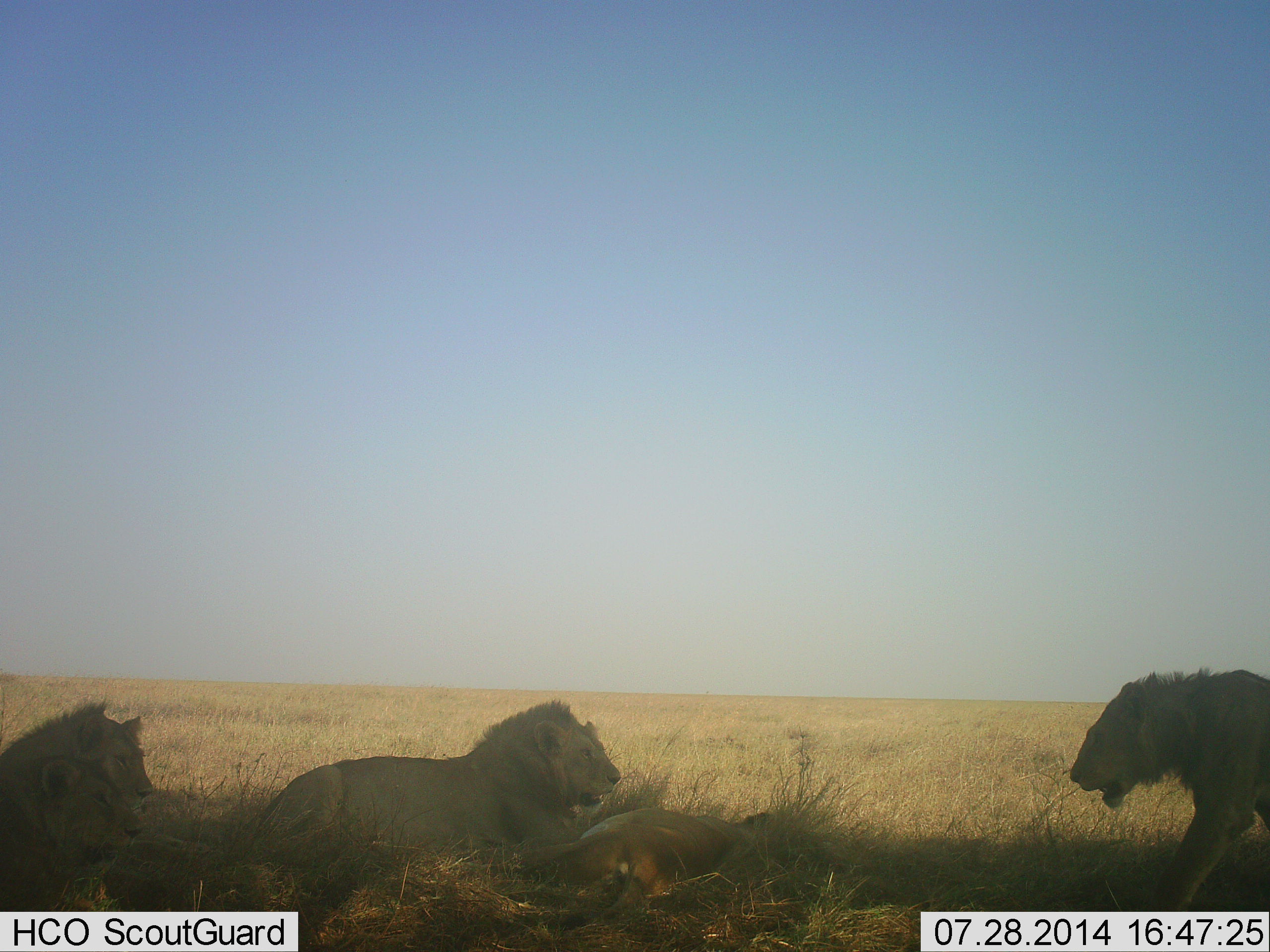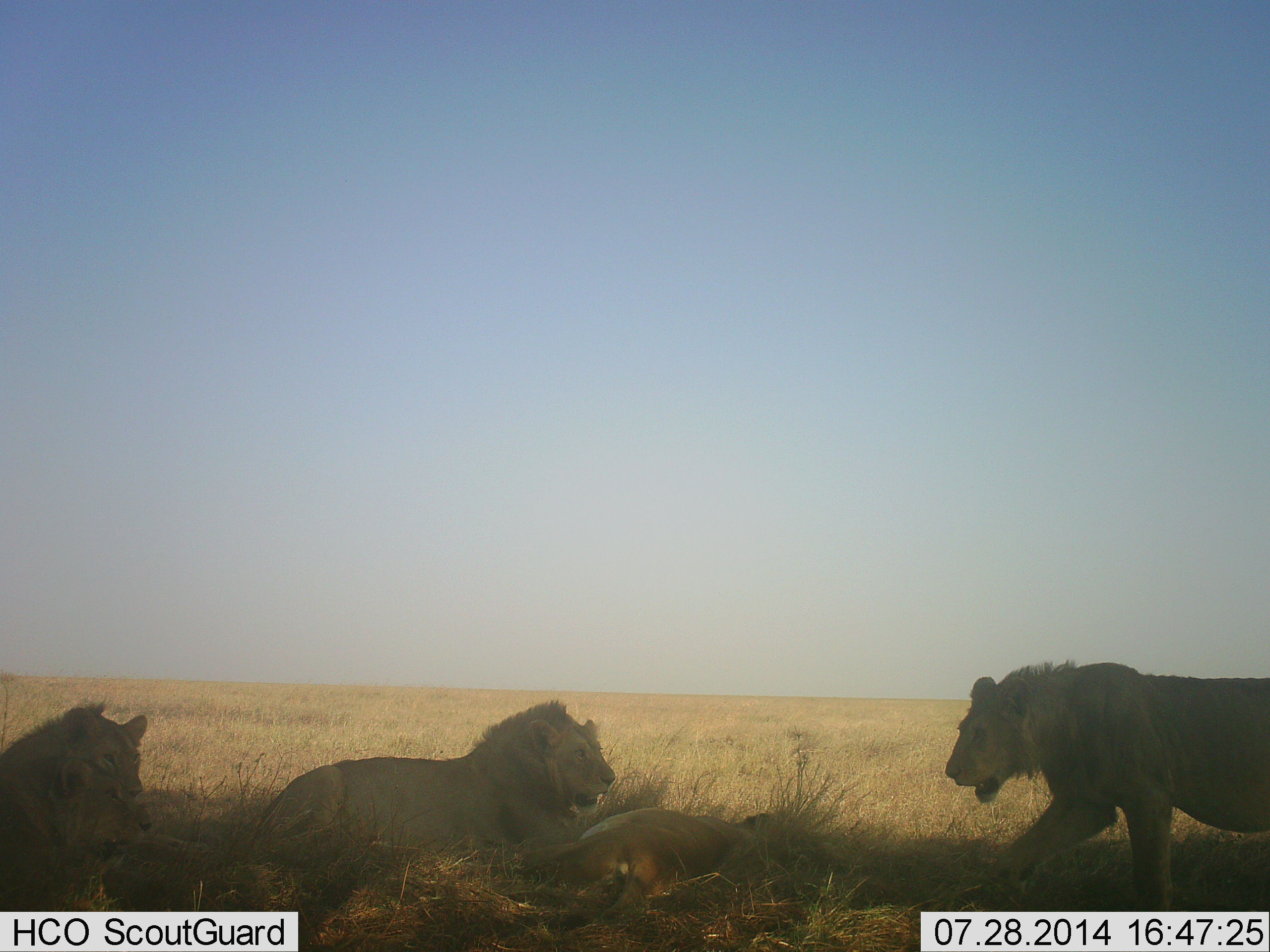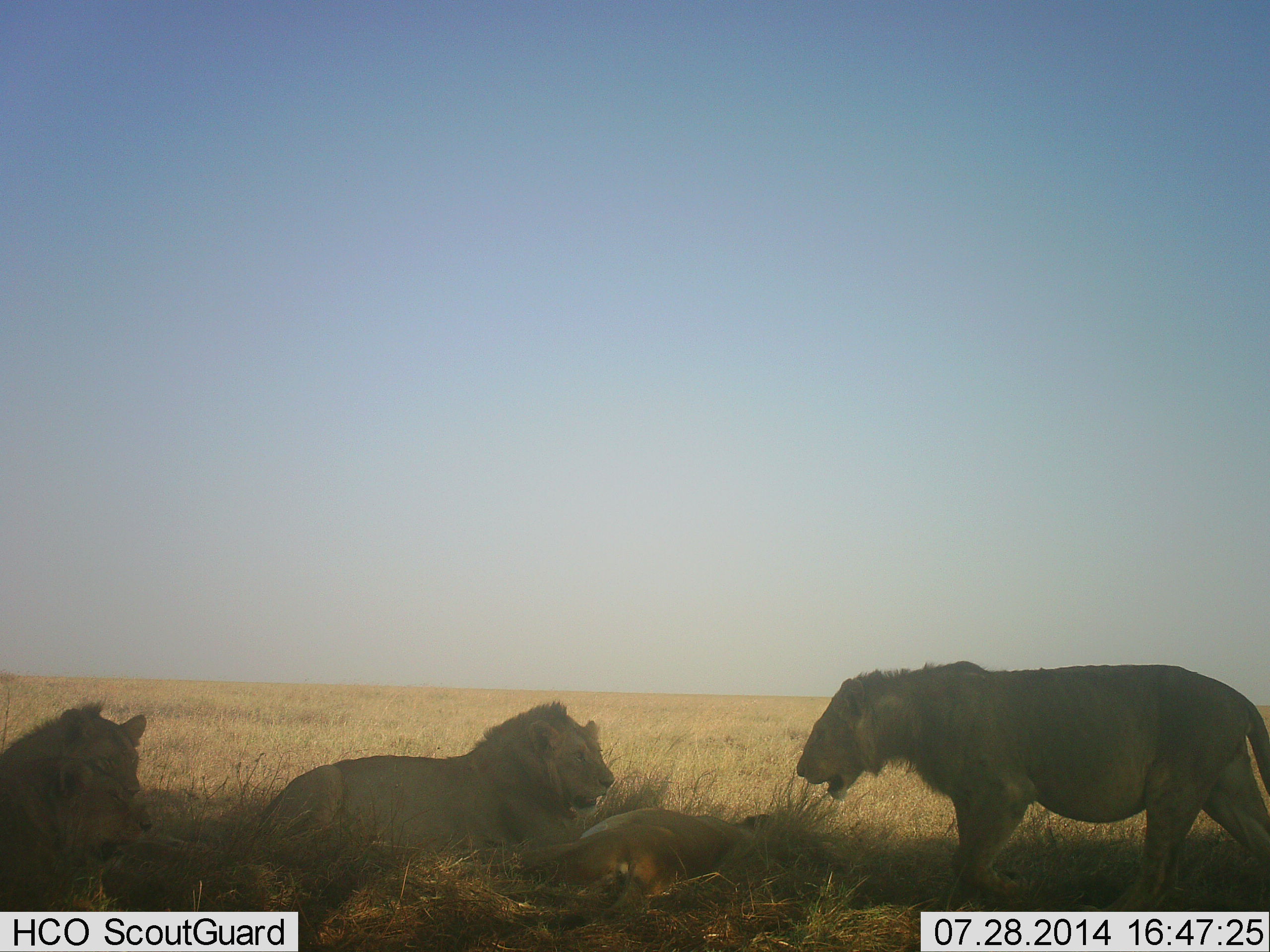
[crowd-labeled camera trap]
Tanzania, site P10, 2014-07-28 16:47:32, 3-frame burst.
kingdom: Animalia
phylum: Chordata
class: Mammalia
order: Carnivora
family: Felidae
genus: Panthera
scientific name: Panthera leo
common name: lion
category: lionmale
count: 3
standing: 22%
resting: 89%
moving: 50%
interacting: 6%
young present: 17%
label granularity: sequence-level